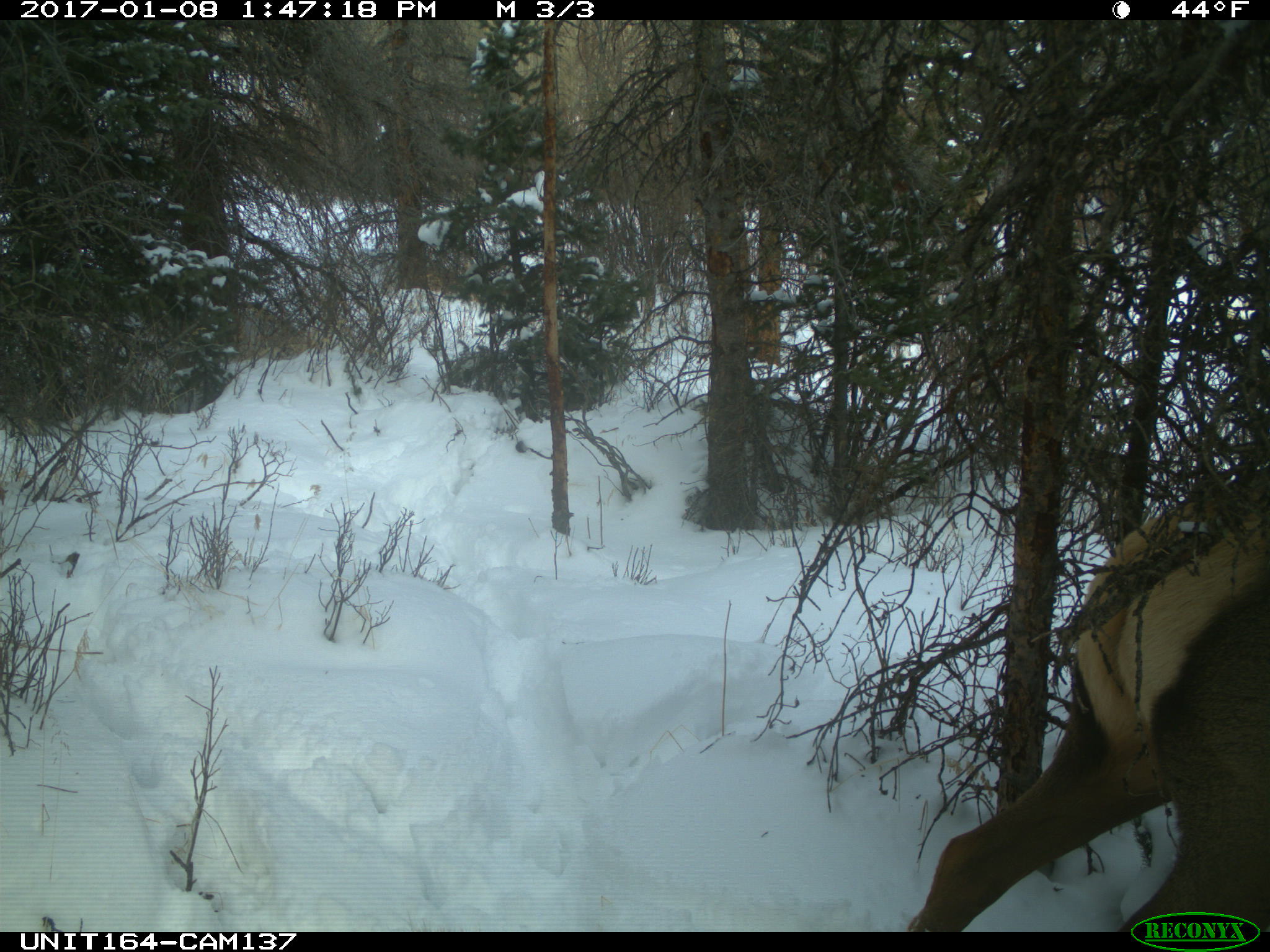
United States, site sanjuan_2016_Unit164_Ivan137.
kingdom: Animalia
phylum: Chordata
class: Mammalia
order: Artiodactyla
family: Cervidae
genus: Cervus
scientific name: Cervus elaphus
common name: red deer